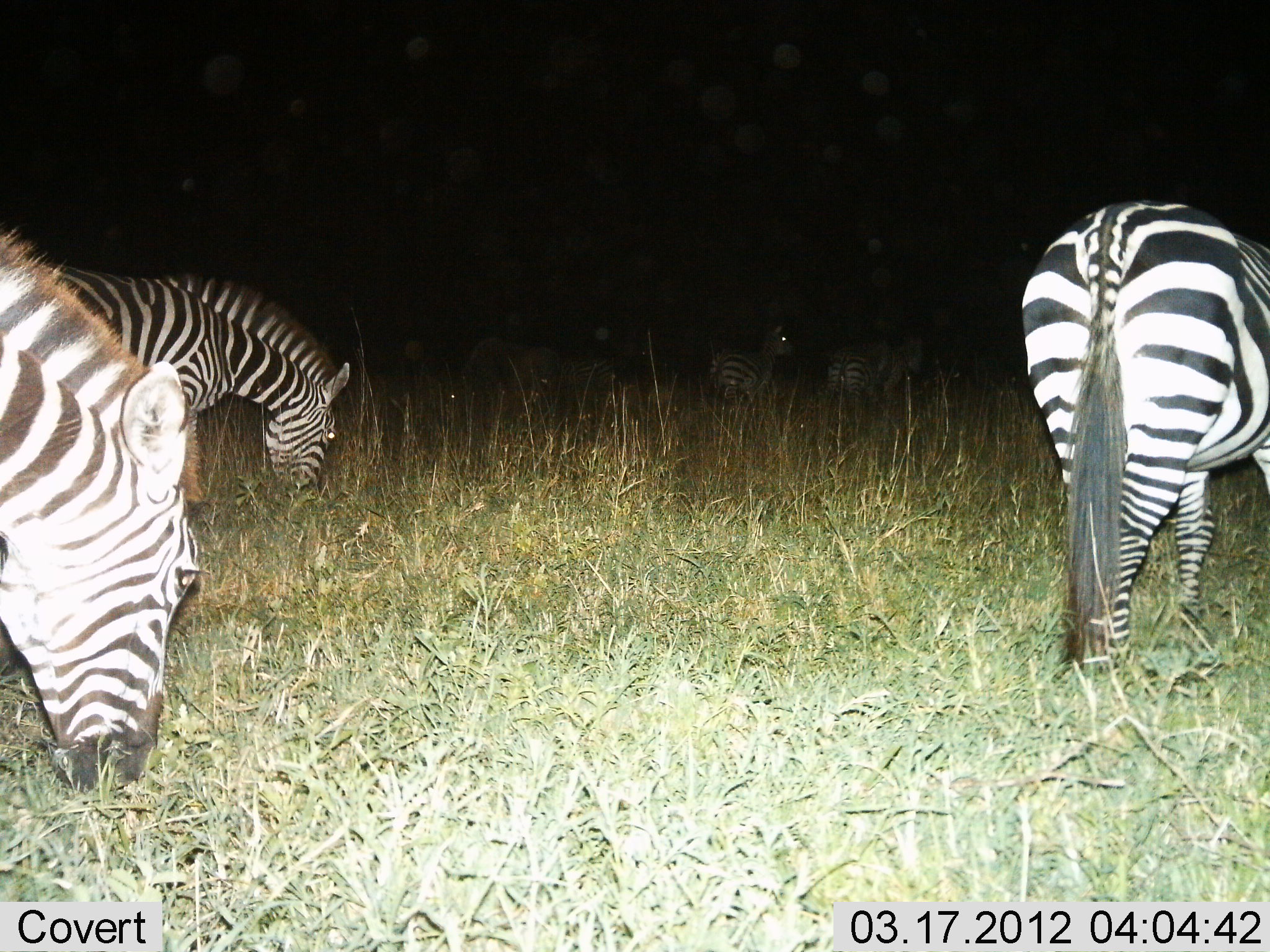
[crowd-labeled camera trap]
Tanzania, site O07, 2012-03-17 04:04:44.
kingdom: Animalia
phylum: Chordata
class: Mammalia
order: Perissodactyla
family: Equidae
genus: Equus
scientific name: Equus quagga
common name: plains zebra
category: zebra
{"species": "zebra (plains zebra) (Equus quagga)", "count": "5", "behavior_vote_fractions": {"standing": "41%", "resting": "0%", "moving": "18%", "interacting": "0%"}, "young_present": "0%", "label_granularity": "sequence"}